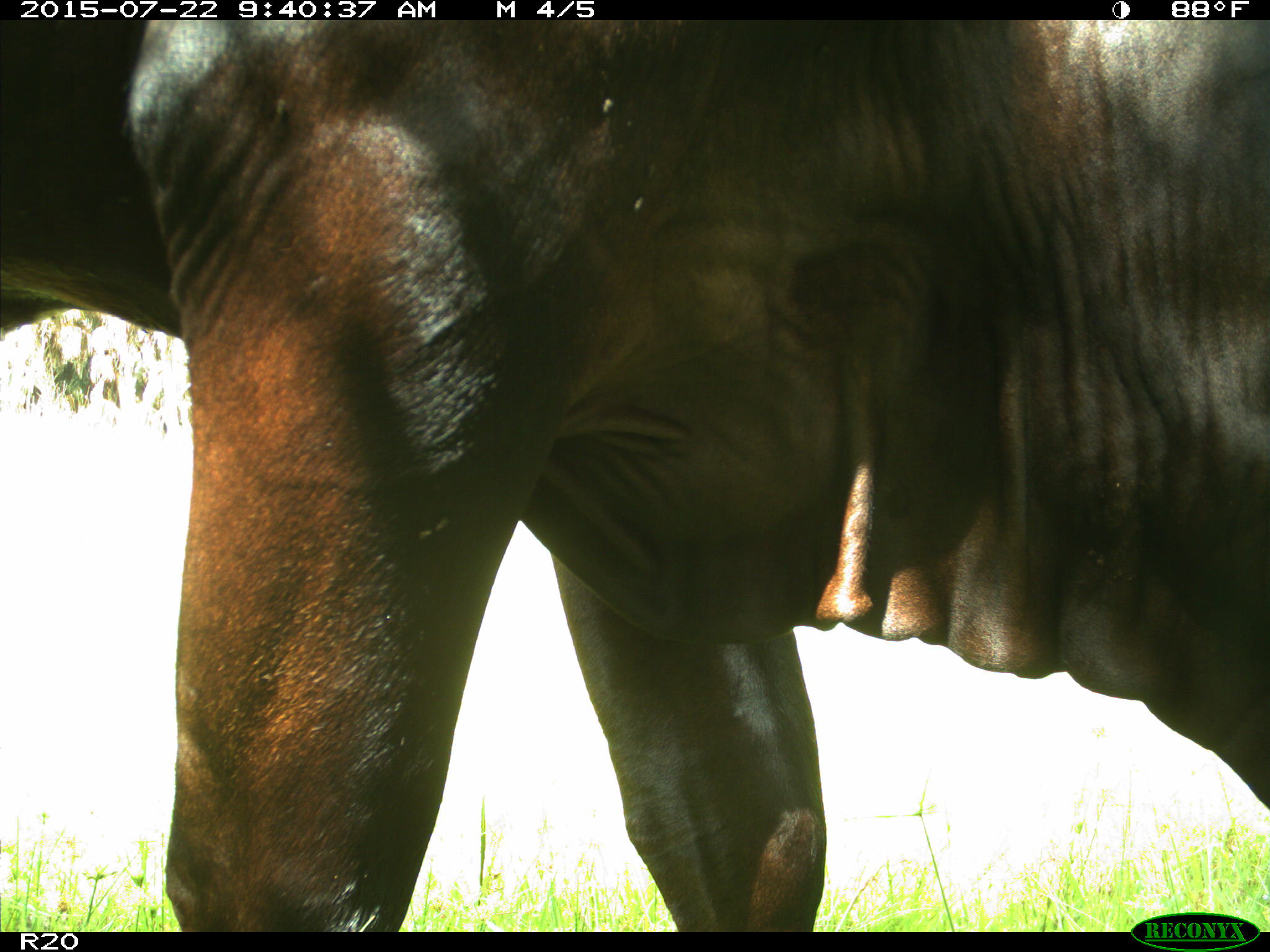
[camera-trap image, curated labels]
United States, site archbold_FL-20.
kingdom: Animalia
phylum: Chordata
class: Mammalia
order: Artiodactyla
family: Bovidae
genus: Bos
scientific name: Bos taurus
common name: domestic cow